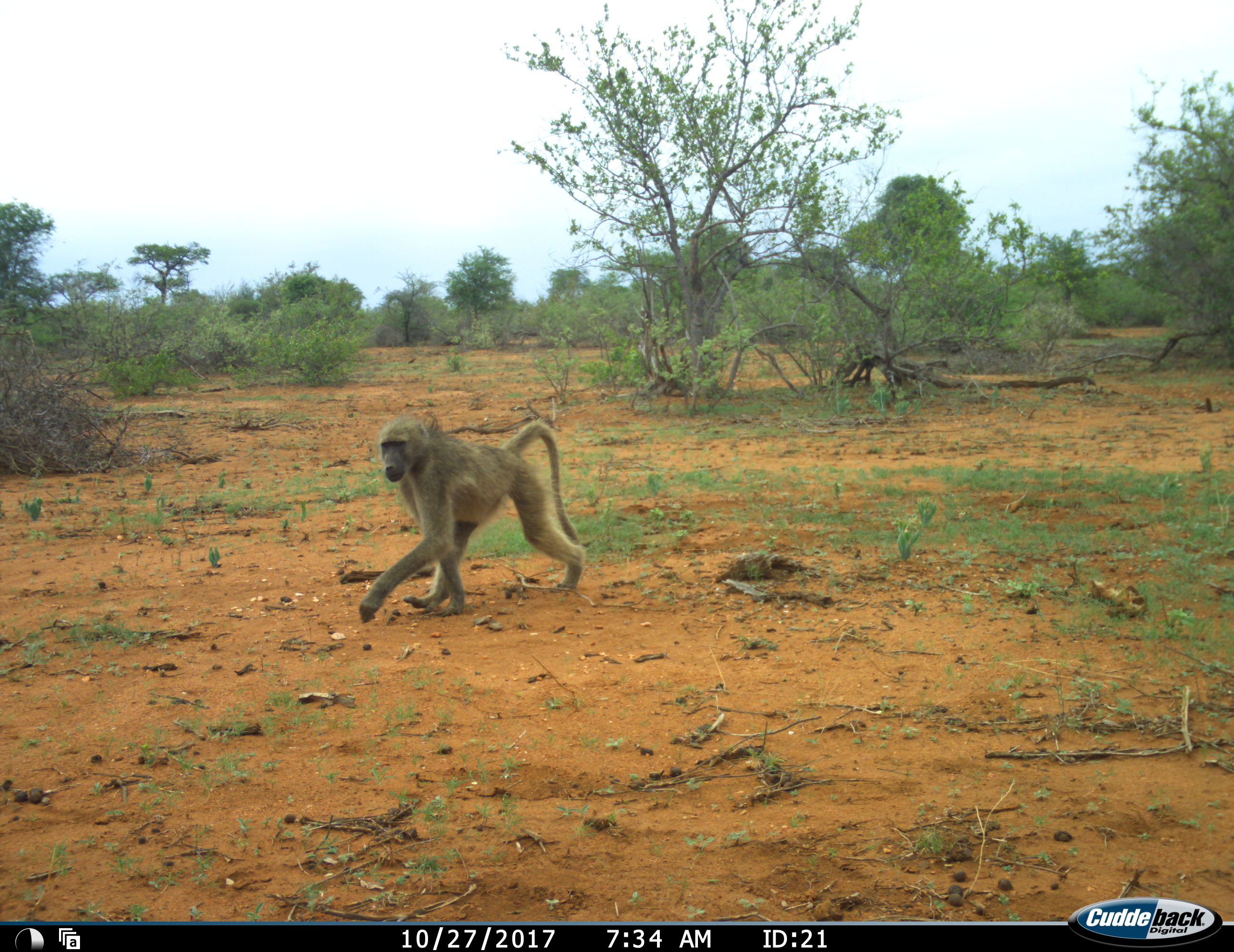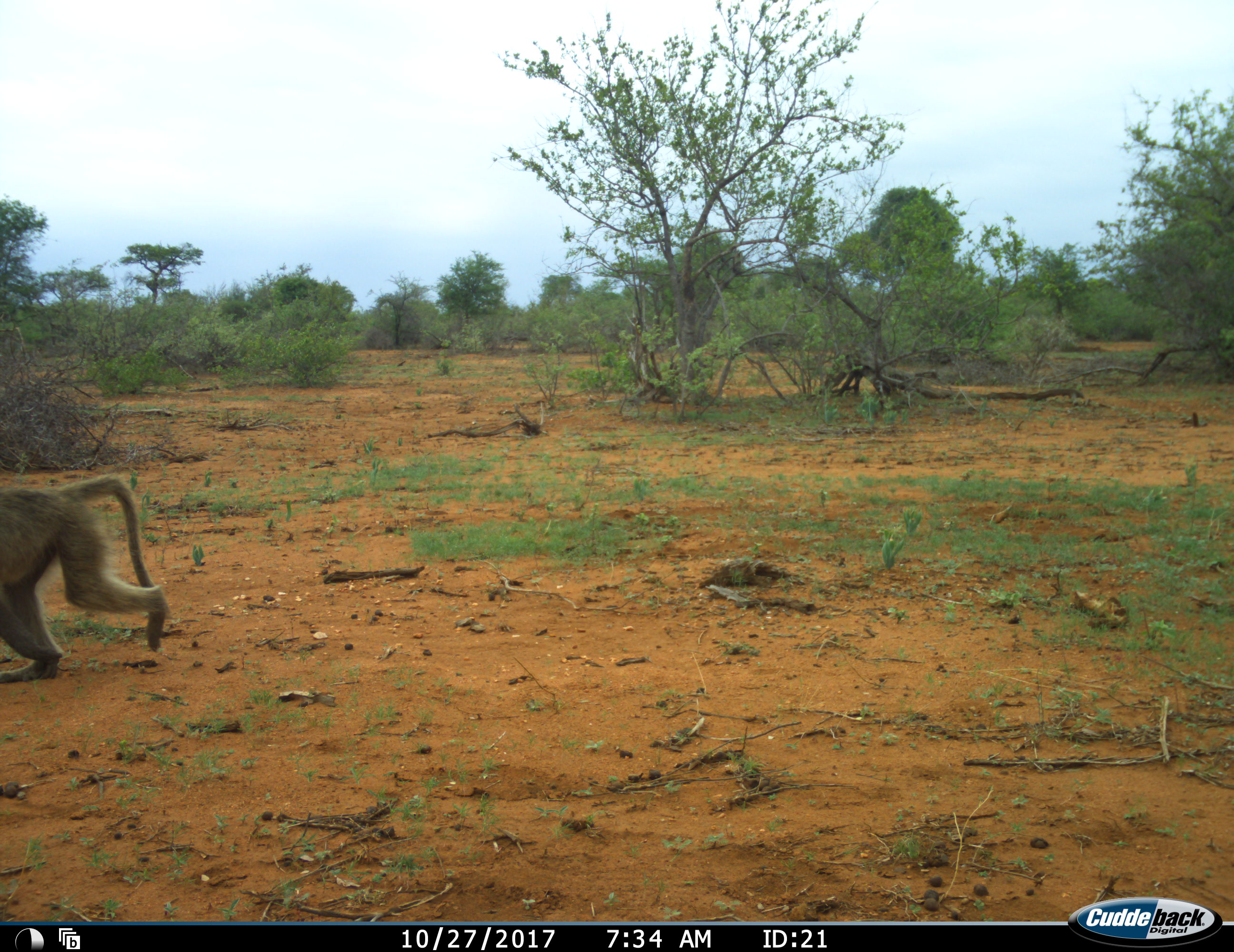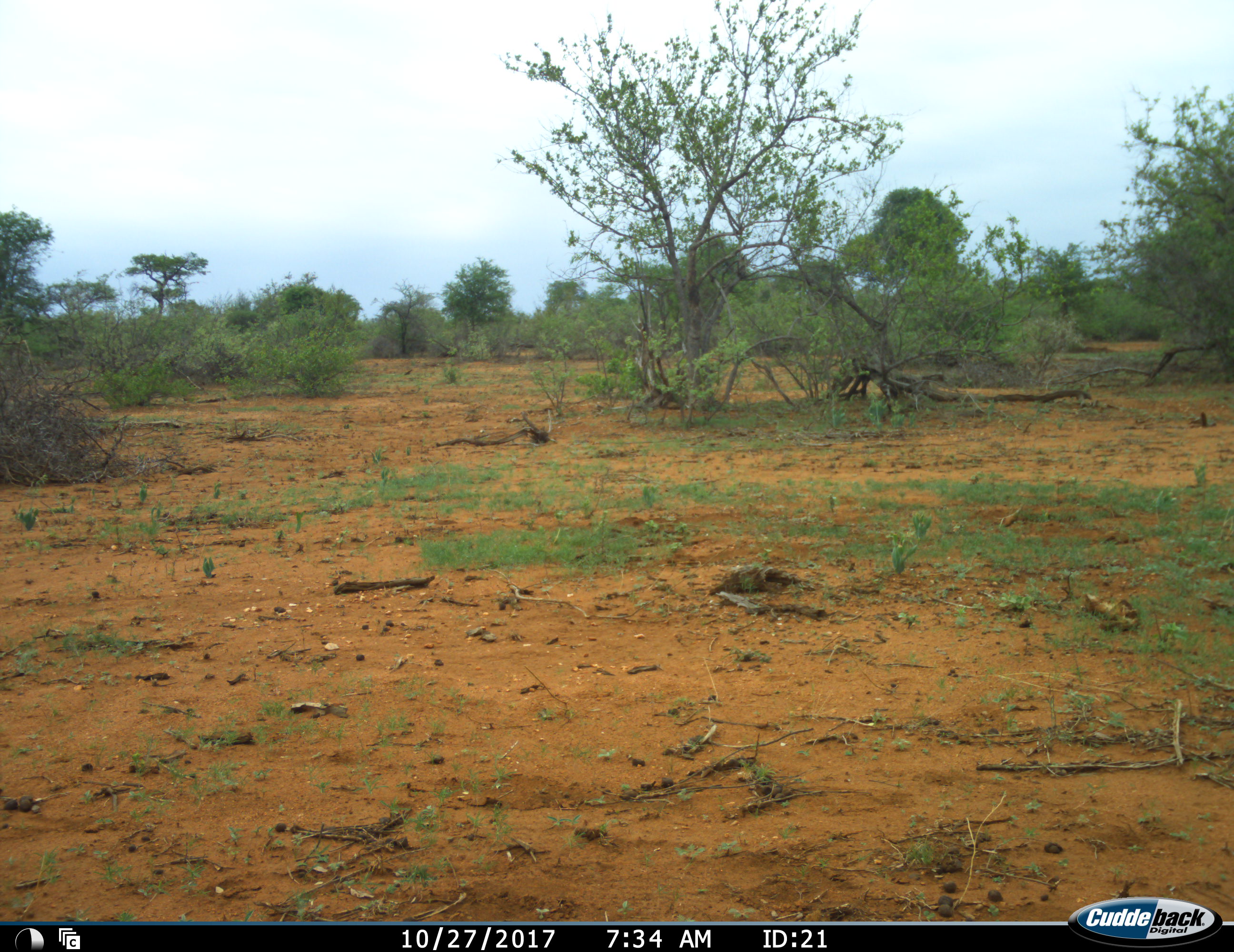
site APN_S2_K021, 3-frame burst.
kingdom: Animalia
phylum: Chordata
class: Mammalia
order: Primates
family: Cercopithecidae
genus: Papio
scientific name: Papio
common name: baboon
Baboon (Papio), count 1. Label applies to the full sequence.